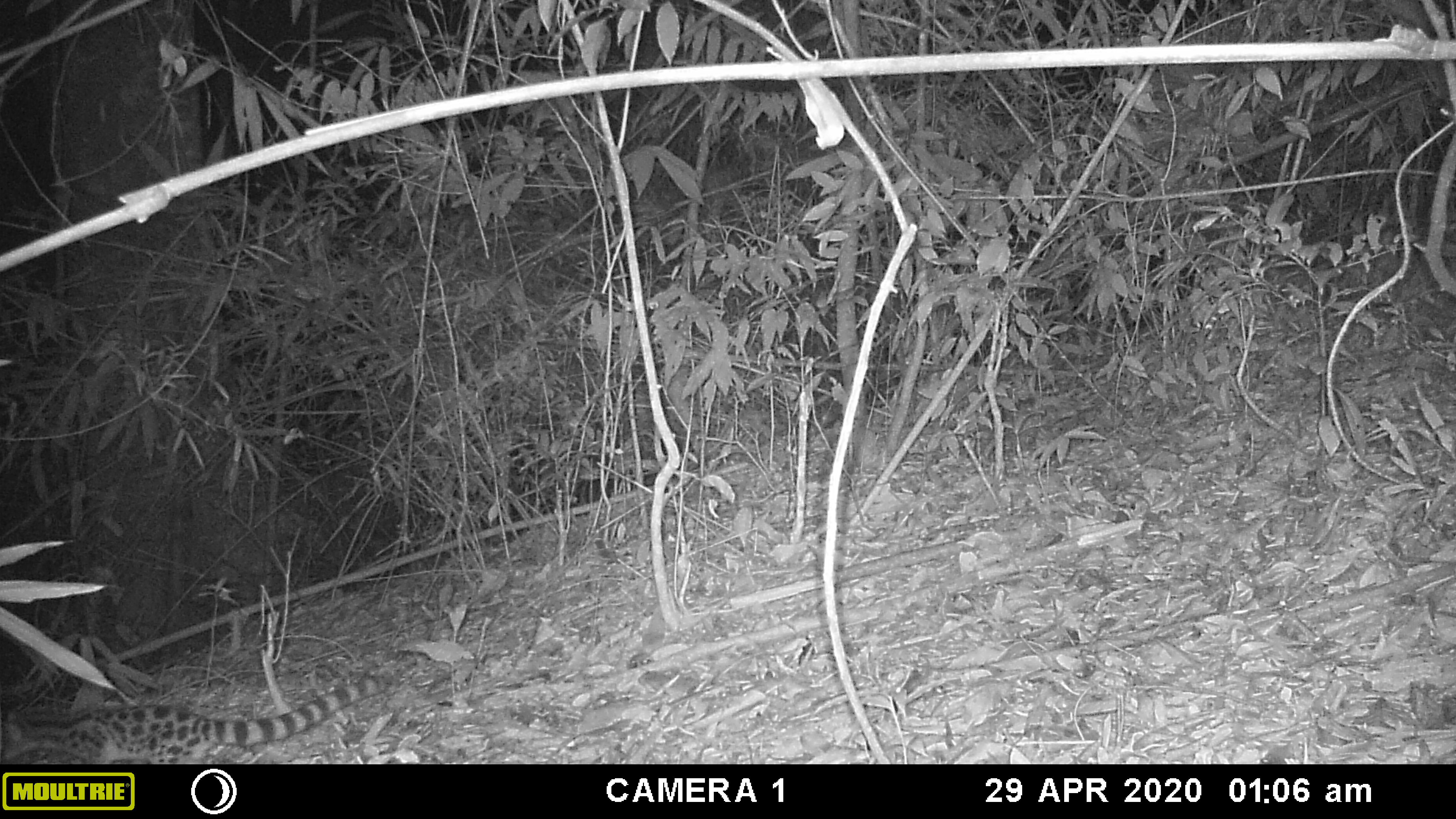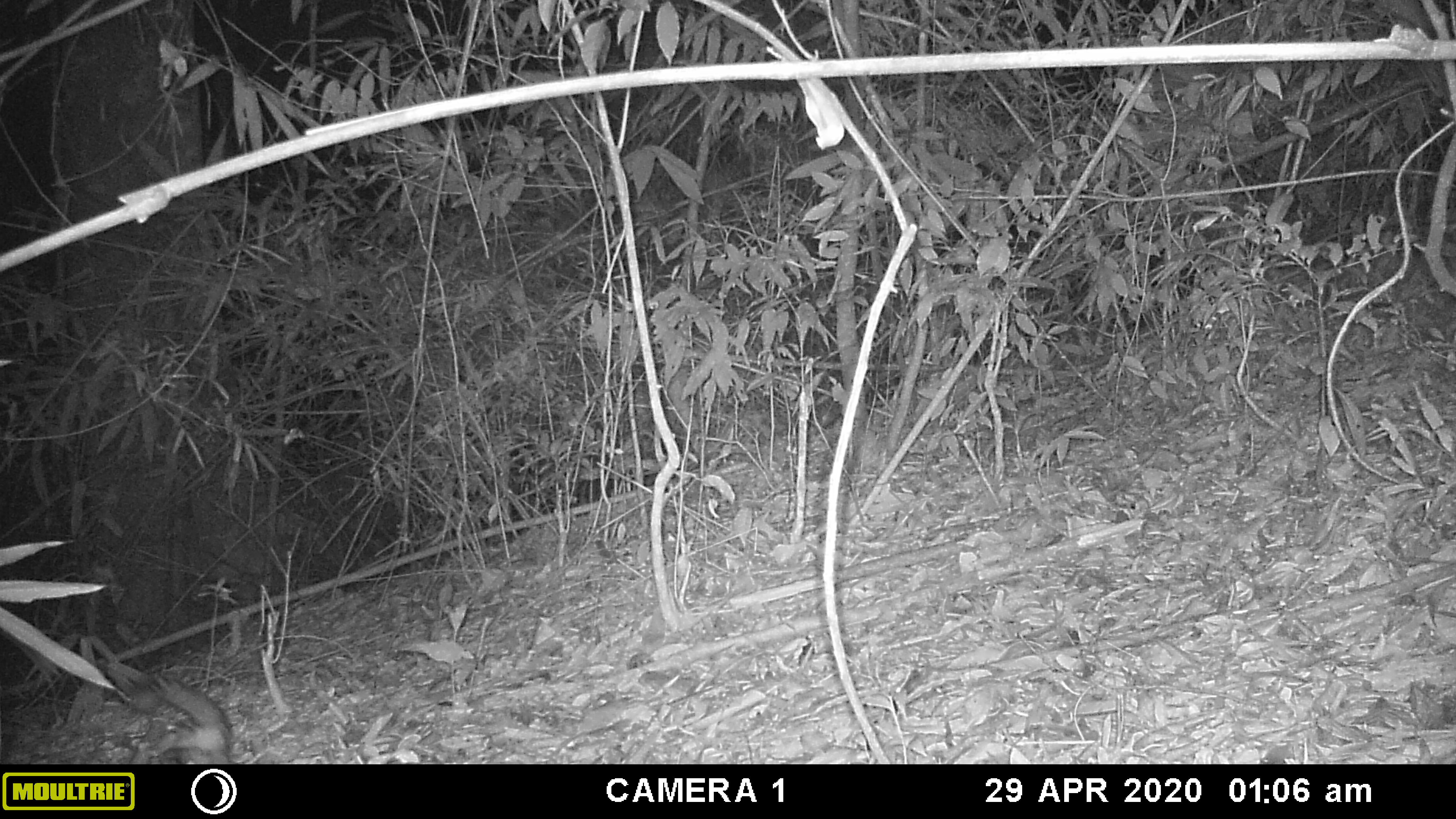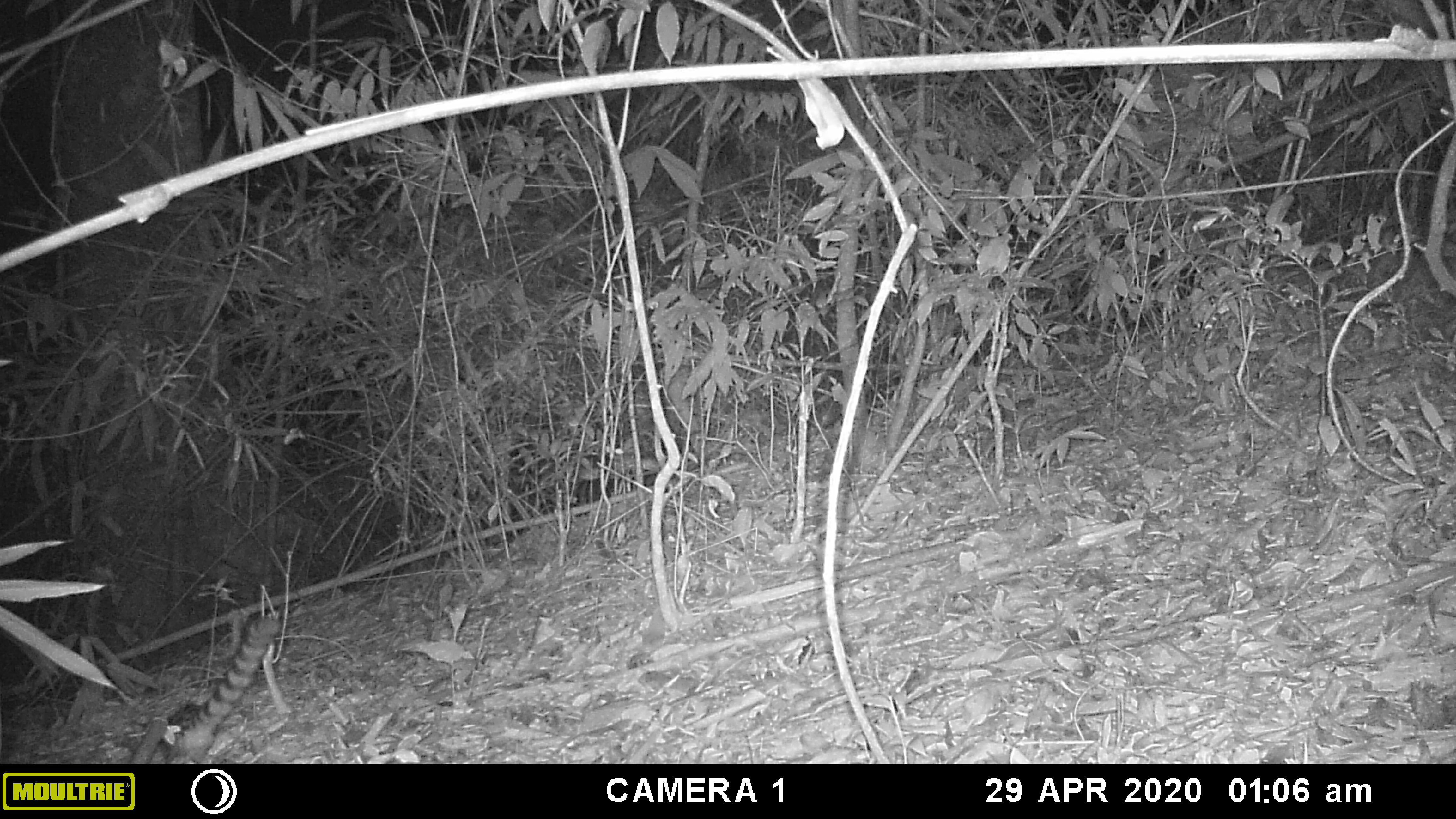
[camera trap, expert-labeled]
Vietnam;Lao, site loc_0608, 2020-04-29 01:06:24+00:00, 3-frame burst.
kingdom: Animalia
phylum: Chordata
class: Mammalia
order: Carnivora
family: Prionodontidae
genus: Prionodon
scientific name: Prionodon pardicolor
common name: spotted linsang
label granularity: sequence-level